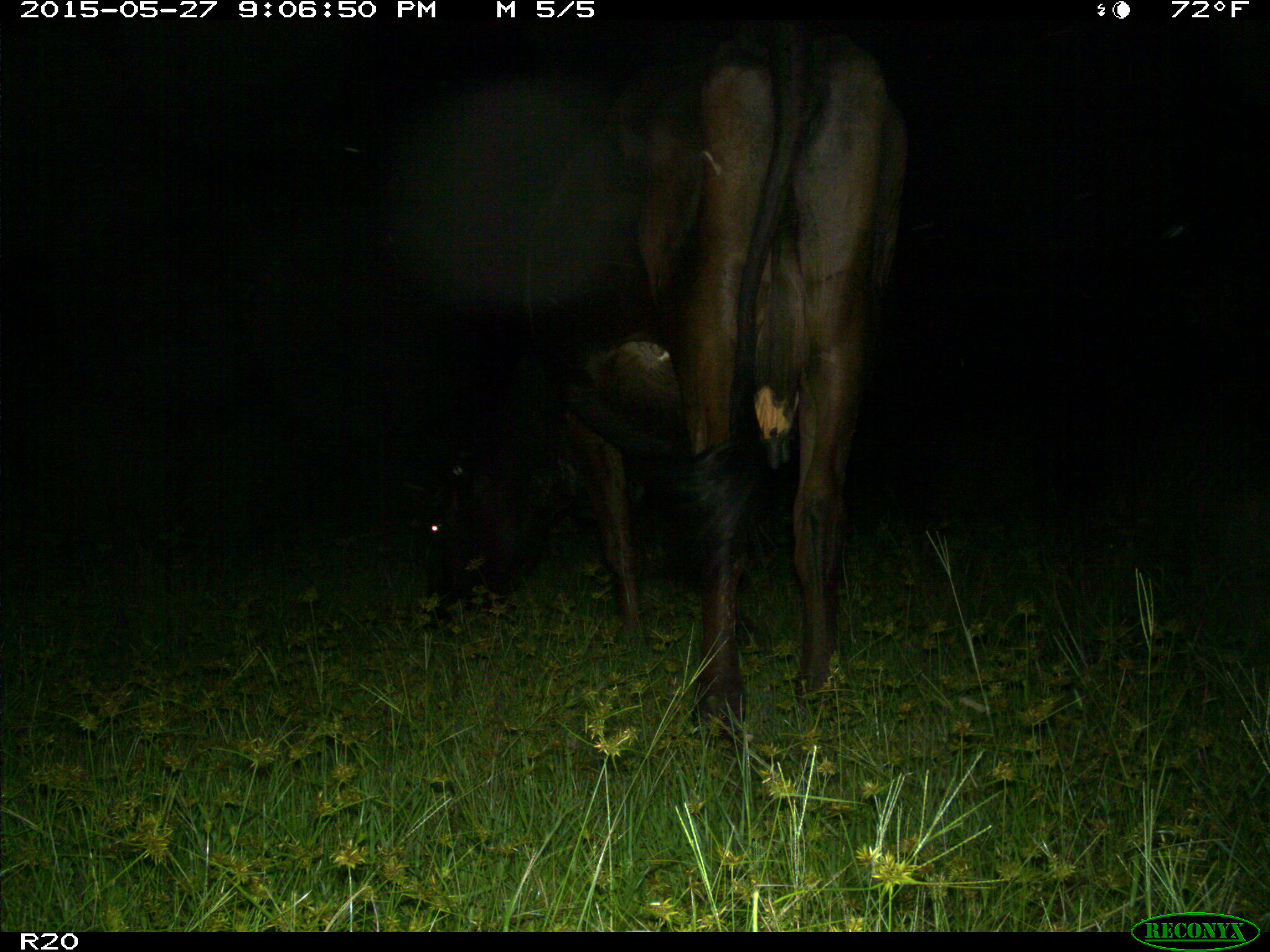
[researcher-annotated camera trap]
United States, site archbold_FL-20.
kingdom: Animalia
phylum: Chordata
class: Mammalia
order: Artiodactyla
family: Bovidae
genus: Bos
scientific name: Bos taurus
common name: domestic cow